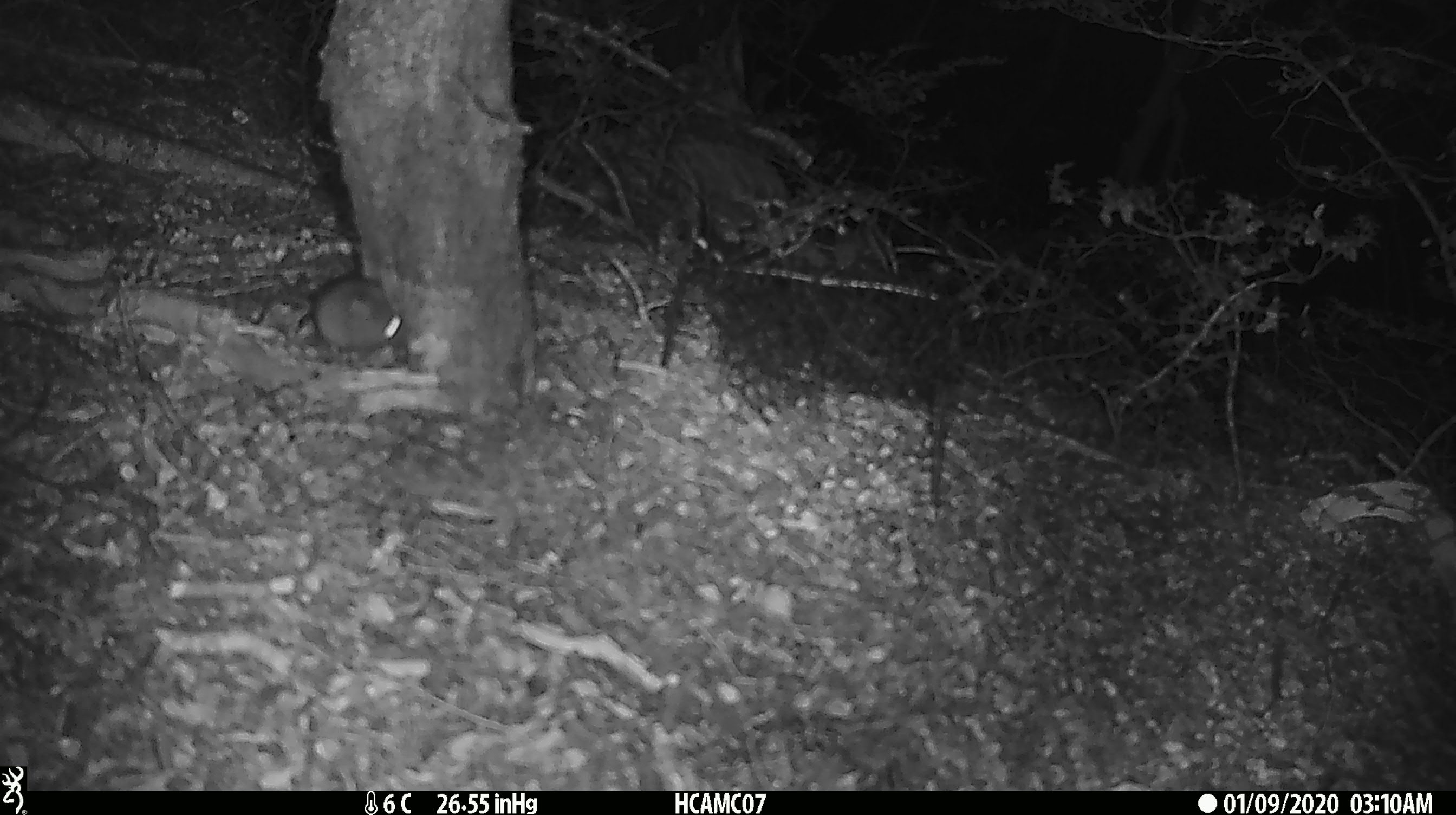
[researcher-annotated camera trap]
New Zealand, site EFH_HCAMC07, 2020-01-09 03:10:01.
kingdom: Animalia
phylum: Chordata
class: Mammalia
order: Rodentia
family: Muridae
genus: Mus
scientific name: Mus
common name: mouse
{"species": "mouse (Mus)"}